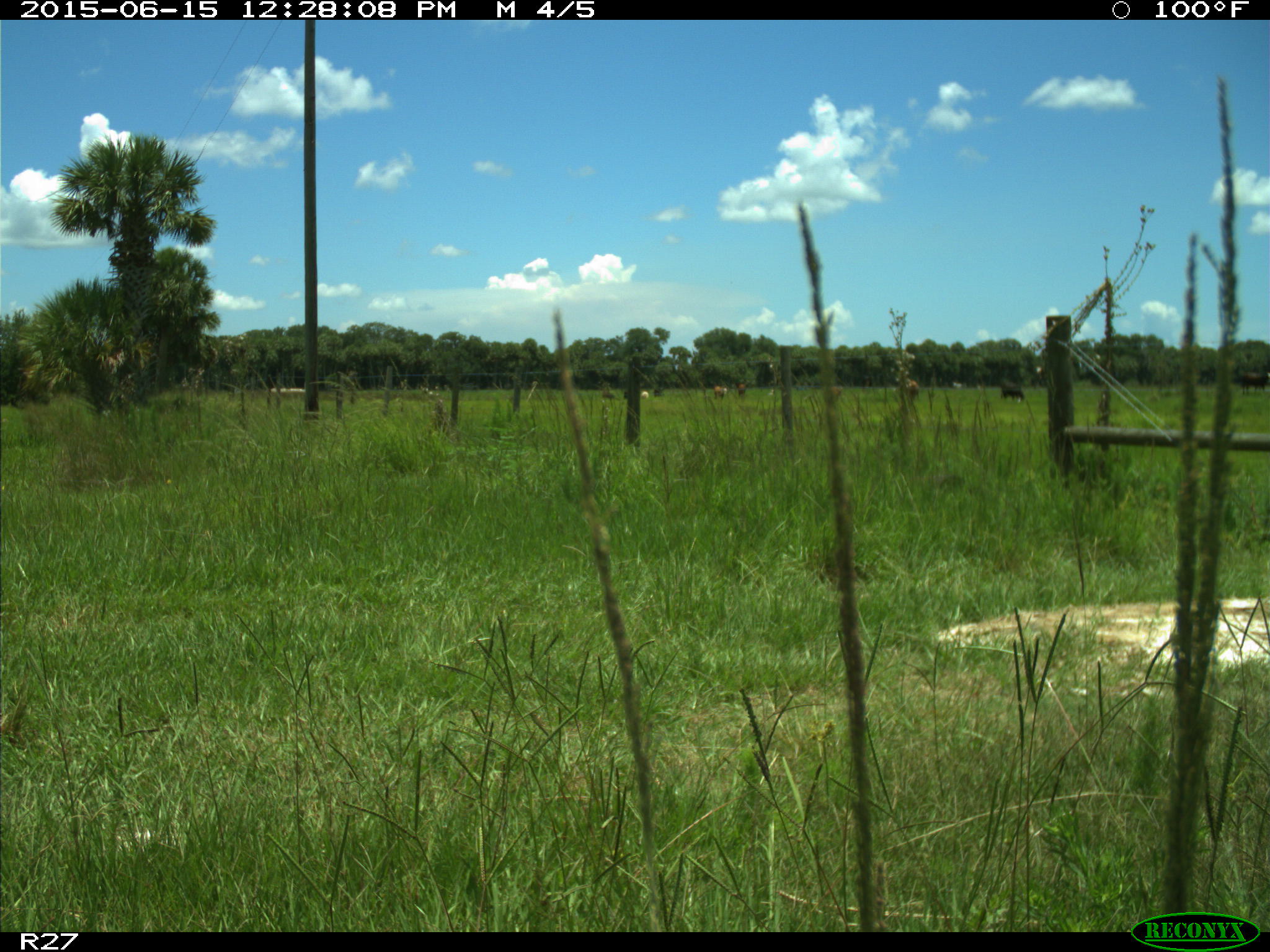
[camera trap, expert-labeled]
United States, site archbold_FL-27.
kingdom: Animalia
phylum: Chordata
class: Mammalia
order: Artiodactyla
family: Bovidae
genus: Bos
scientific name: Bos taurus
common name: domestic cow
Bos taurus (domestic cow).